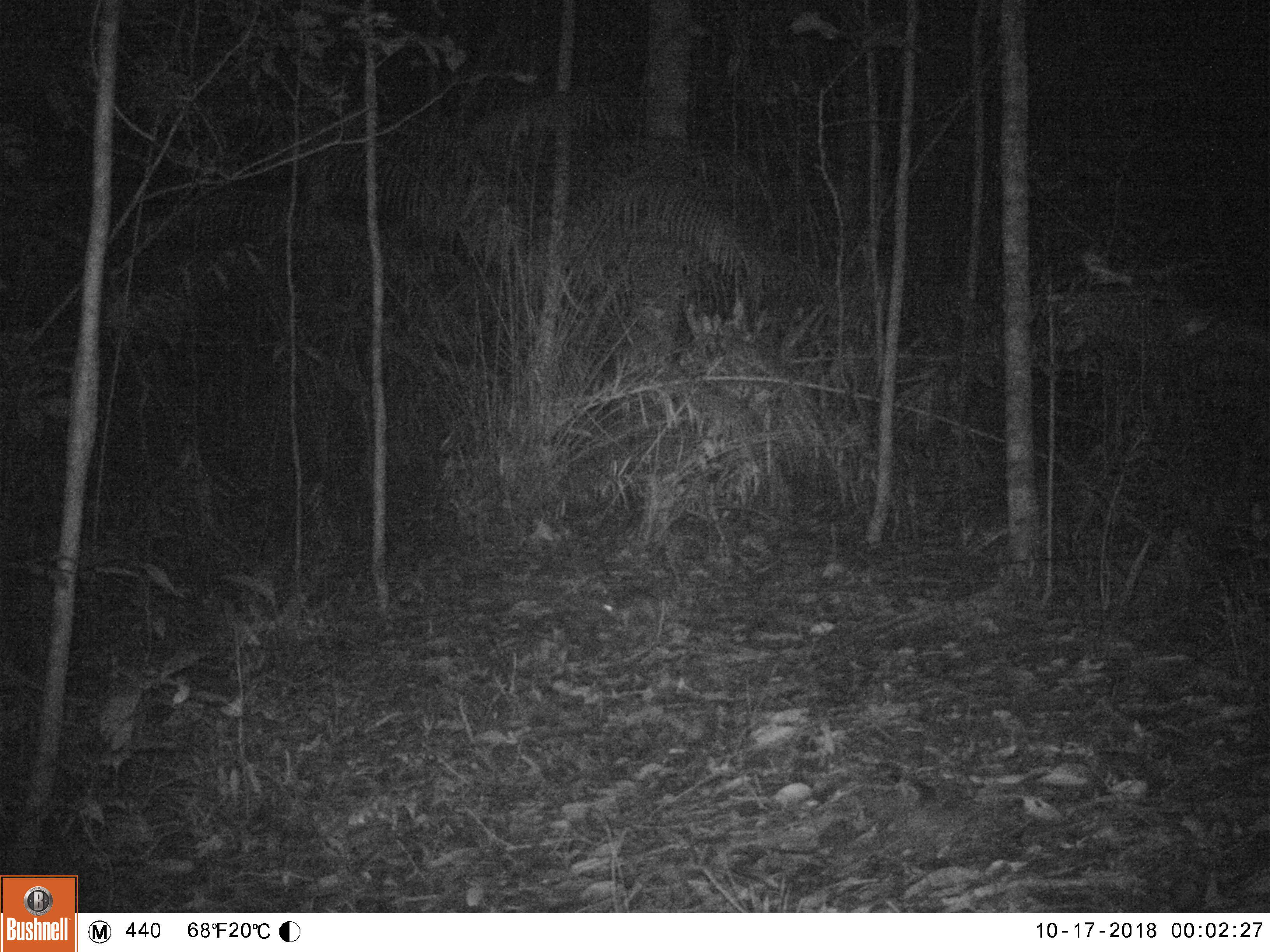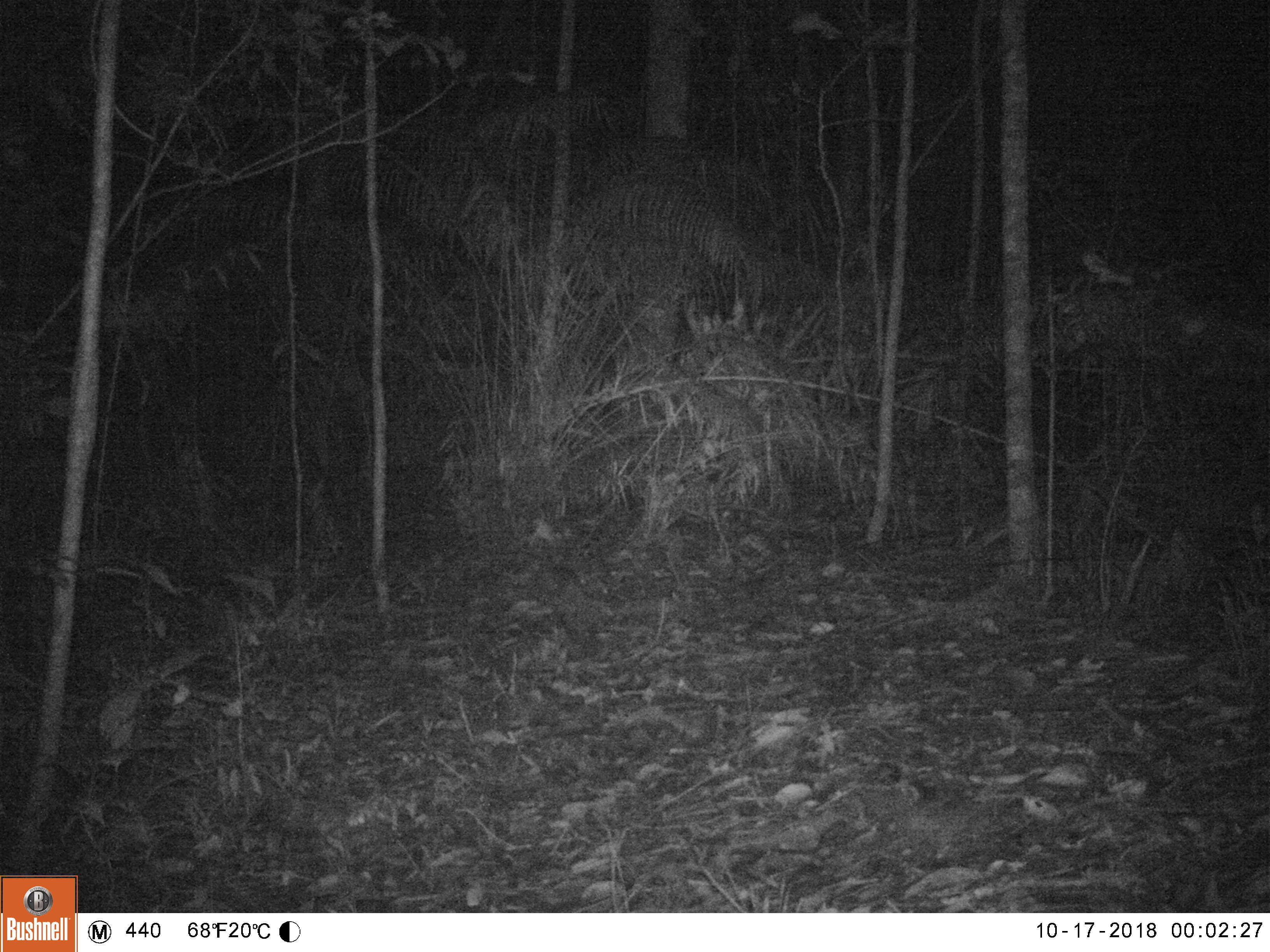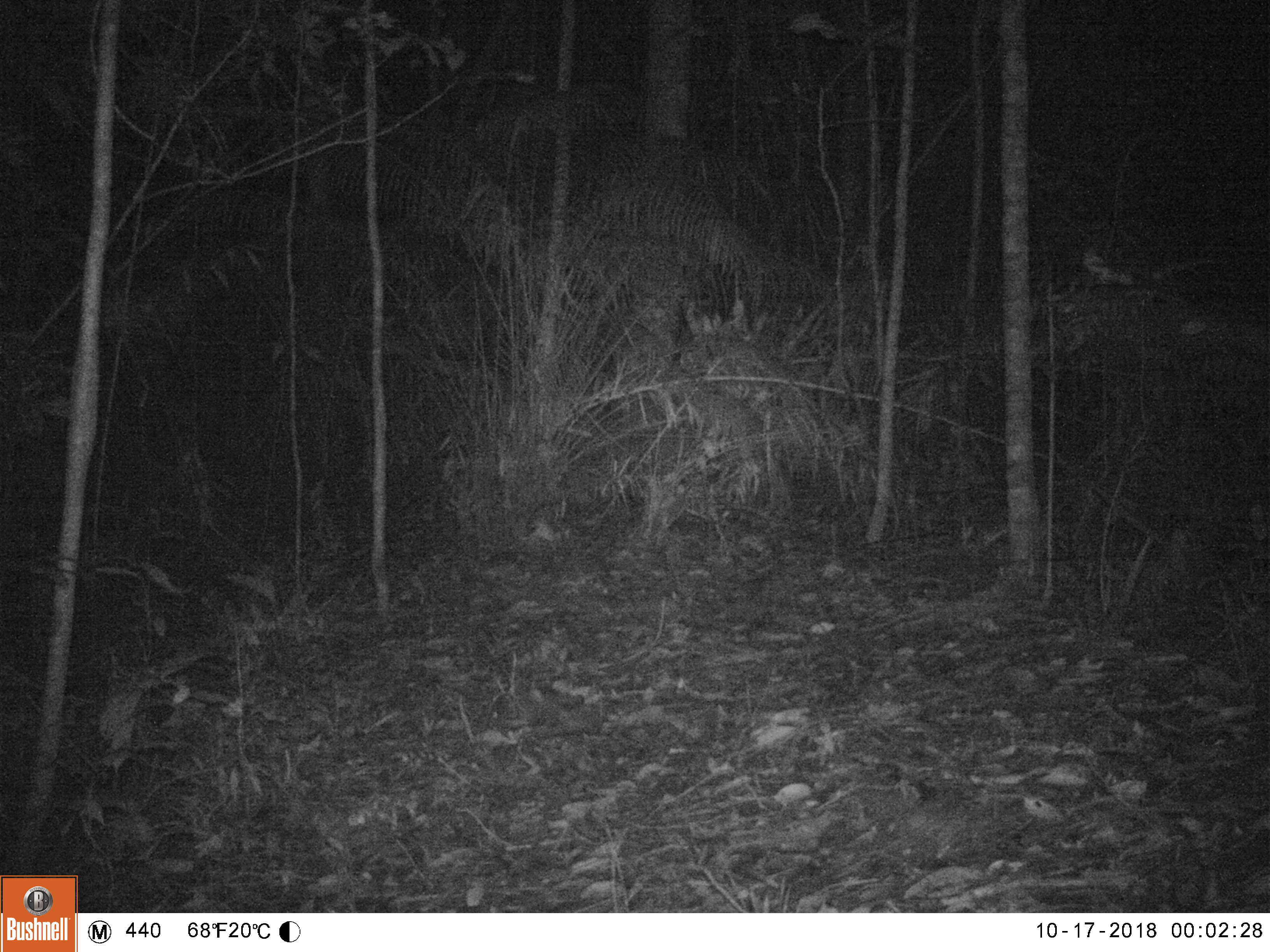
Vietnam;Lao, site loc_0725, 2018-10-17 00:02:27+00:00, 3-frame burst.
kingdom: Animalia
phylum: Chordata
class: Mammalia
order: Rodentia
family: Muridae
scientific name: Muridae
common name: old-world mice and rats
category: unidentified murid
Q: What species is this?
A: Unidentified murid (old-world mice and rats) (Muridae).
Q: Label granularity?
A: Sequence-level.